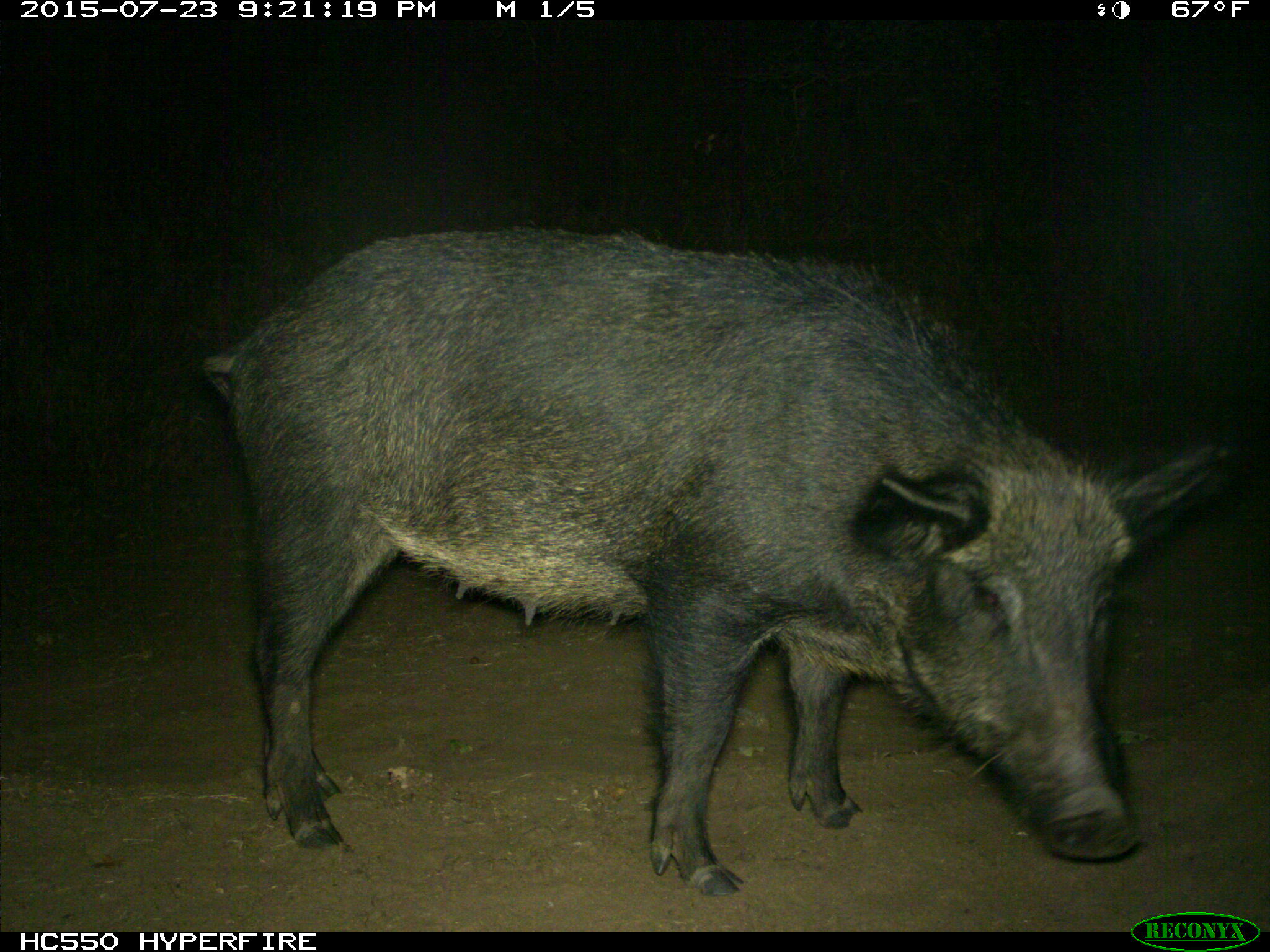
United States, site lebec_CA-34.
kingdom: Animalia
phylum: Chordata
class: Mammalia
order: Artiodactyla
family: Suidae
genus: Sus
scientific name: Sus scrofa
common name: wild boar